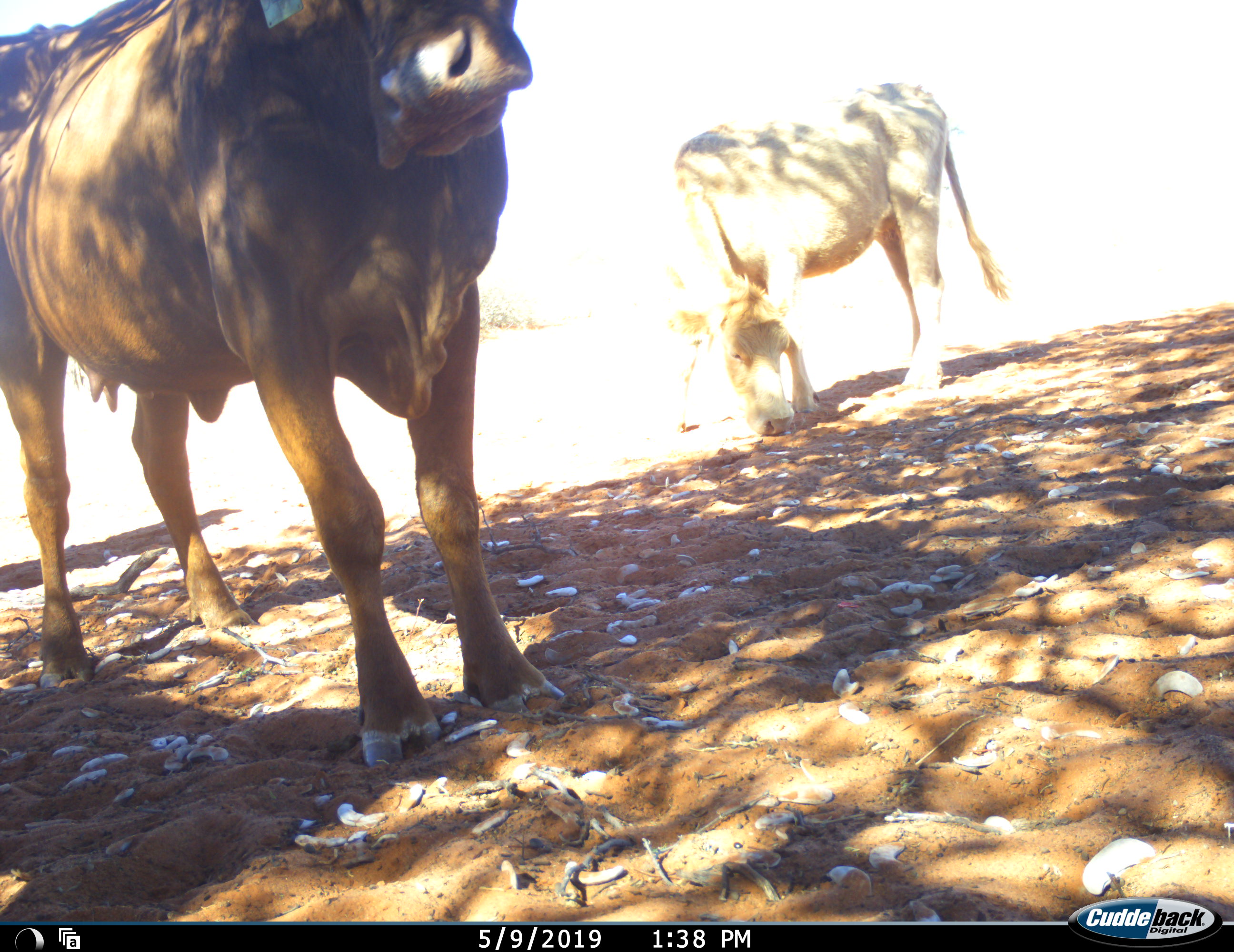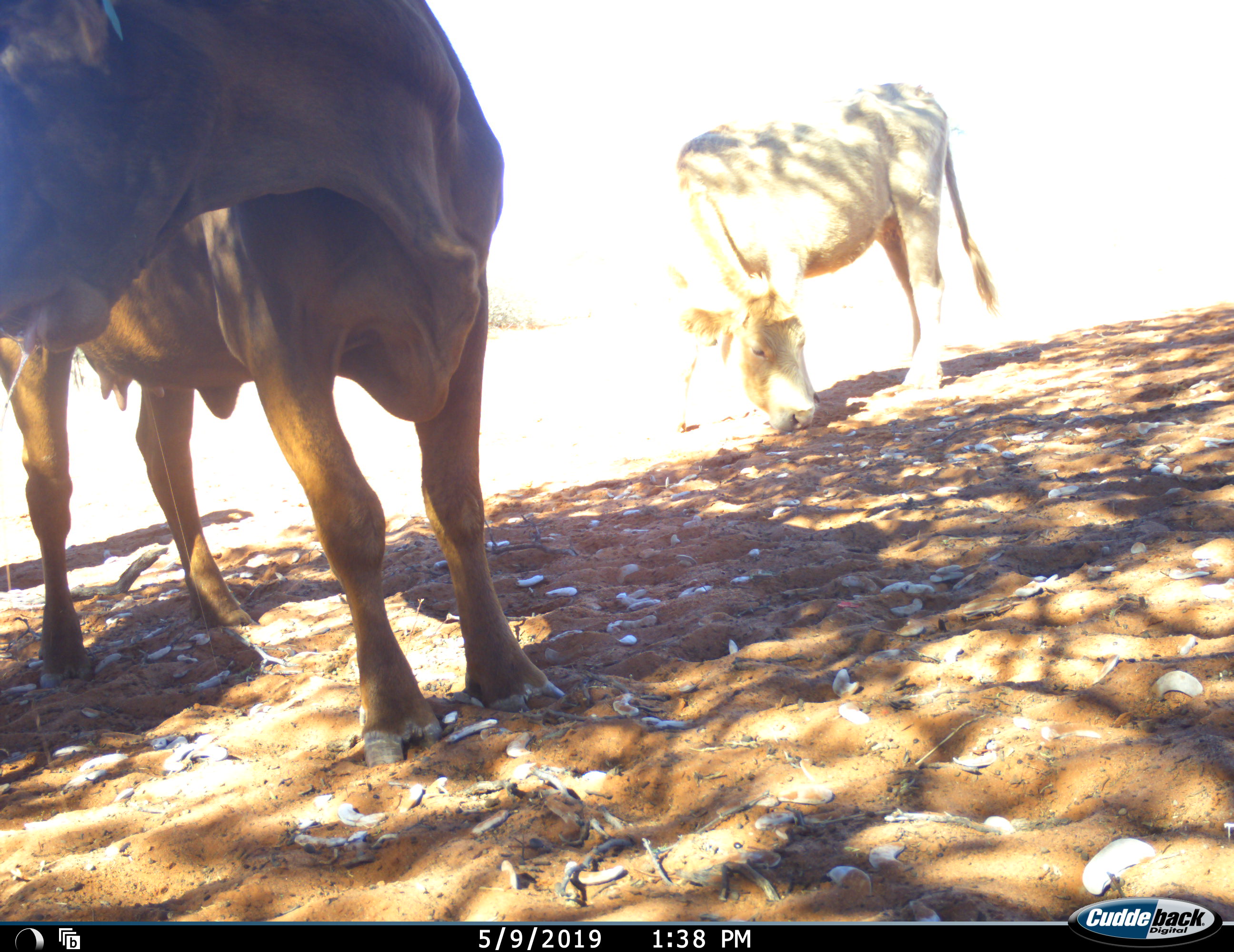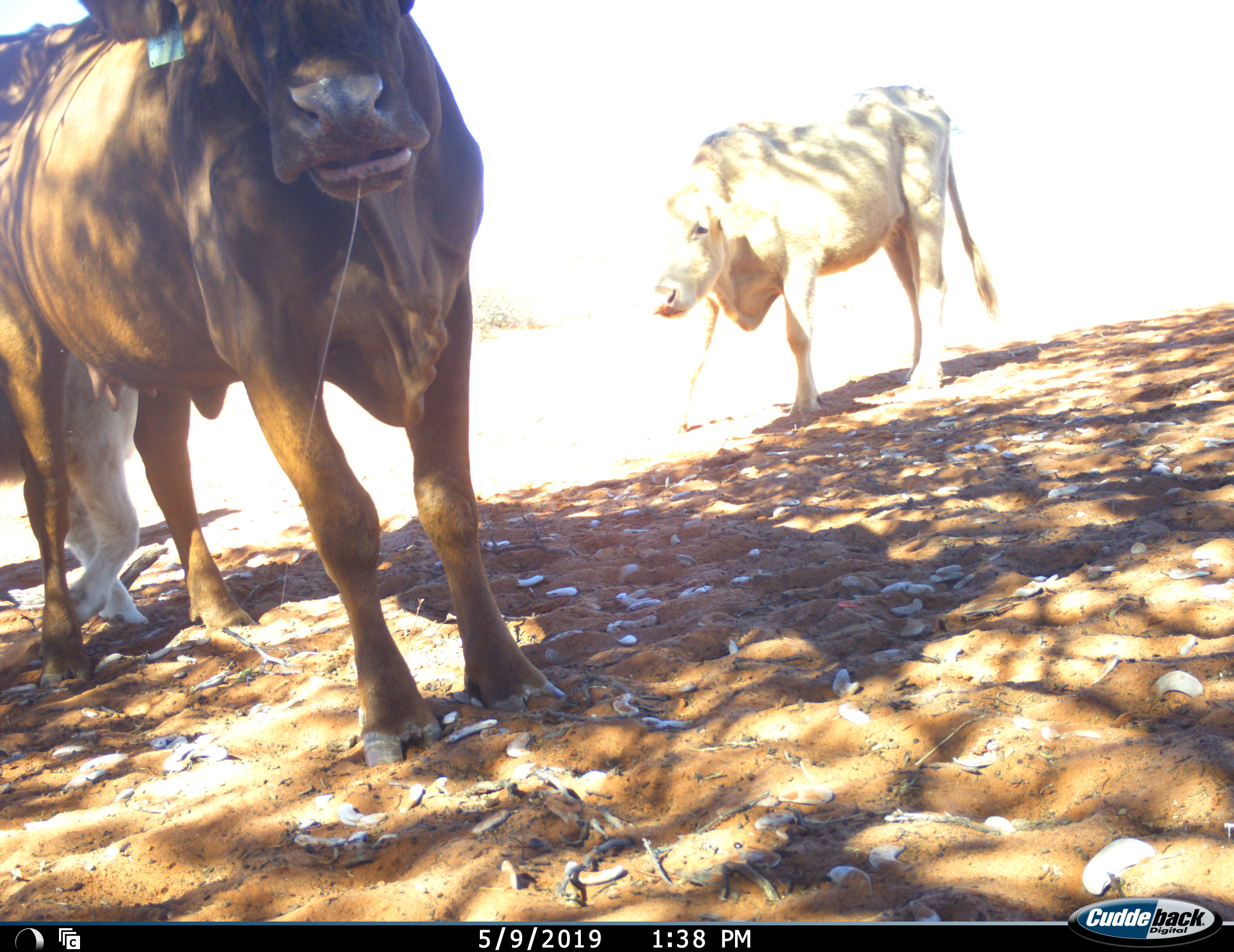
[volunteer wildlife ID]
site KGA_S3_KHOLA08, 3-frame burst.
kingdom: Animalia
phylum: Chordata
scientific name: Vertebrata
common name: domestic animal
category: domesticanimal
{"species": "domesticanimal (domestic animal) (Vertebrata)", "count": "2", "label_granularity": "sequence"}